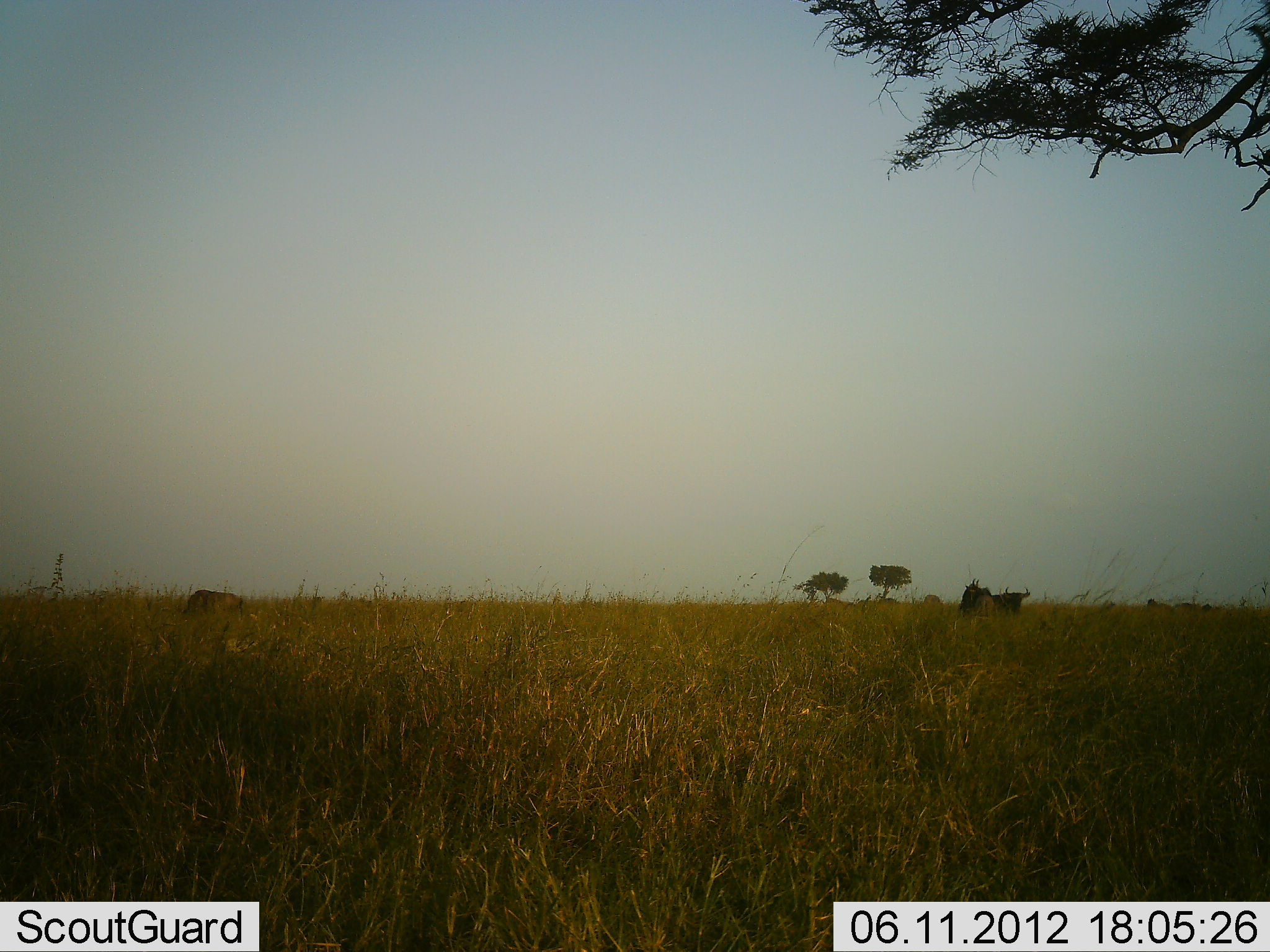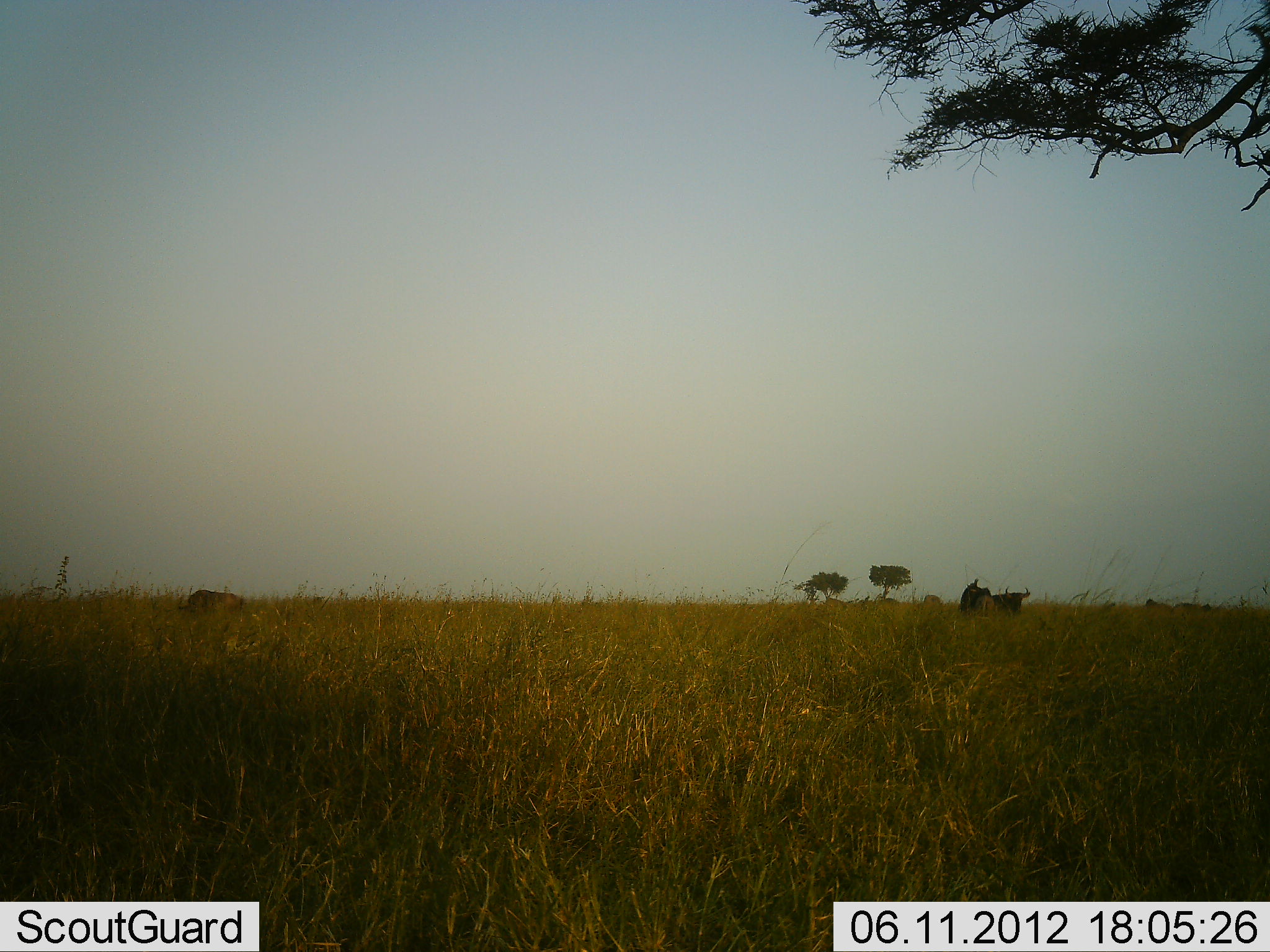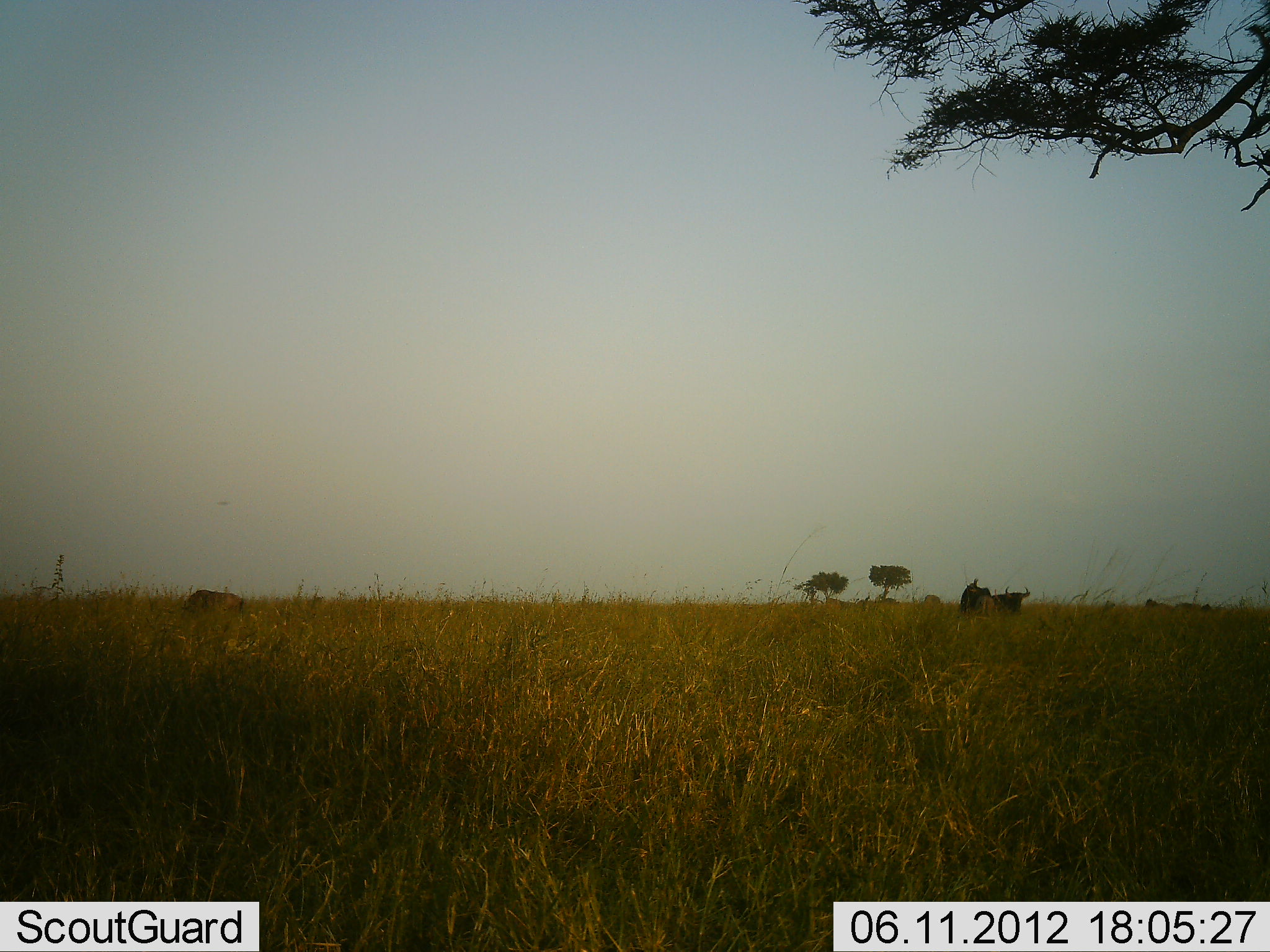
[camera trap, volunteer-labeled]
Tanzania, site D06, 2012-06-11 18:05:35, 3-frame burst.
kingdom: Animalia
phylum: Chordata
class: Mammalia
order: Artiodactyla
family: Bovidae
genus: Connochaetes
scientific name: Connochaetes taurinus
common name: blue wildebeest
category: wildebeest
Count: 3.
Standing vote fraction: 60%.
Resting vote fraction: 30%.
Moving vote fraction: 0%.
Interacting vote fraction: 10%.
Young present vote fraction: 0%.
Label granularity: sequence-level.